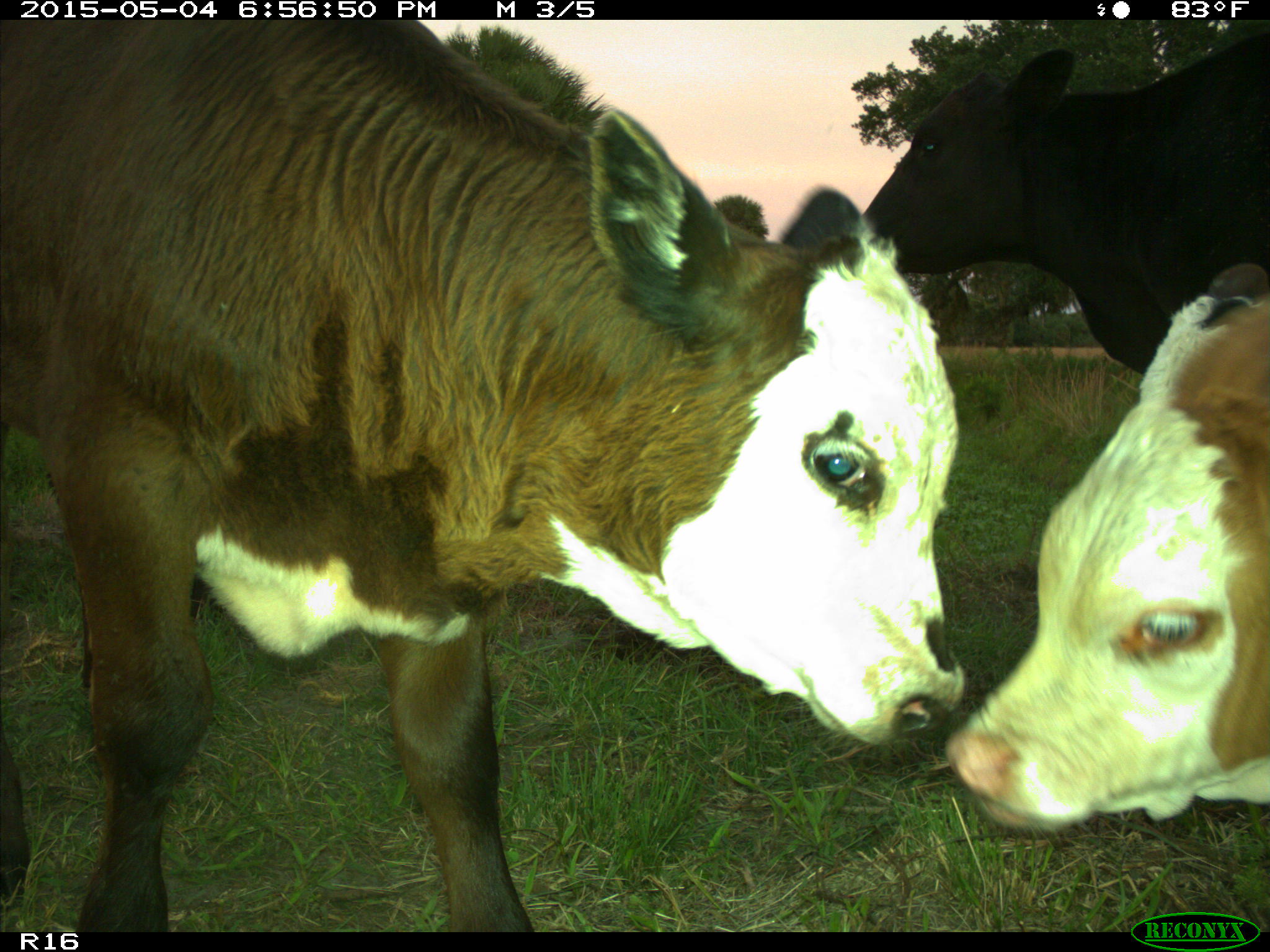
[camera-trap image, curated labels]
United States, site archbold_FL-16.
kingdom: Animalia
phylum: Chordata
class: Mammalia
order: Artiodactyla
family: Bovidae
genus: Bos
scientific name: Bos taurus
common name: domestic cow